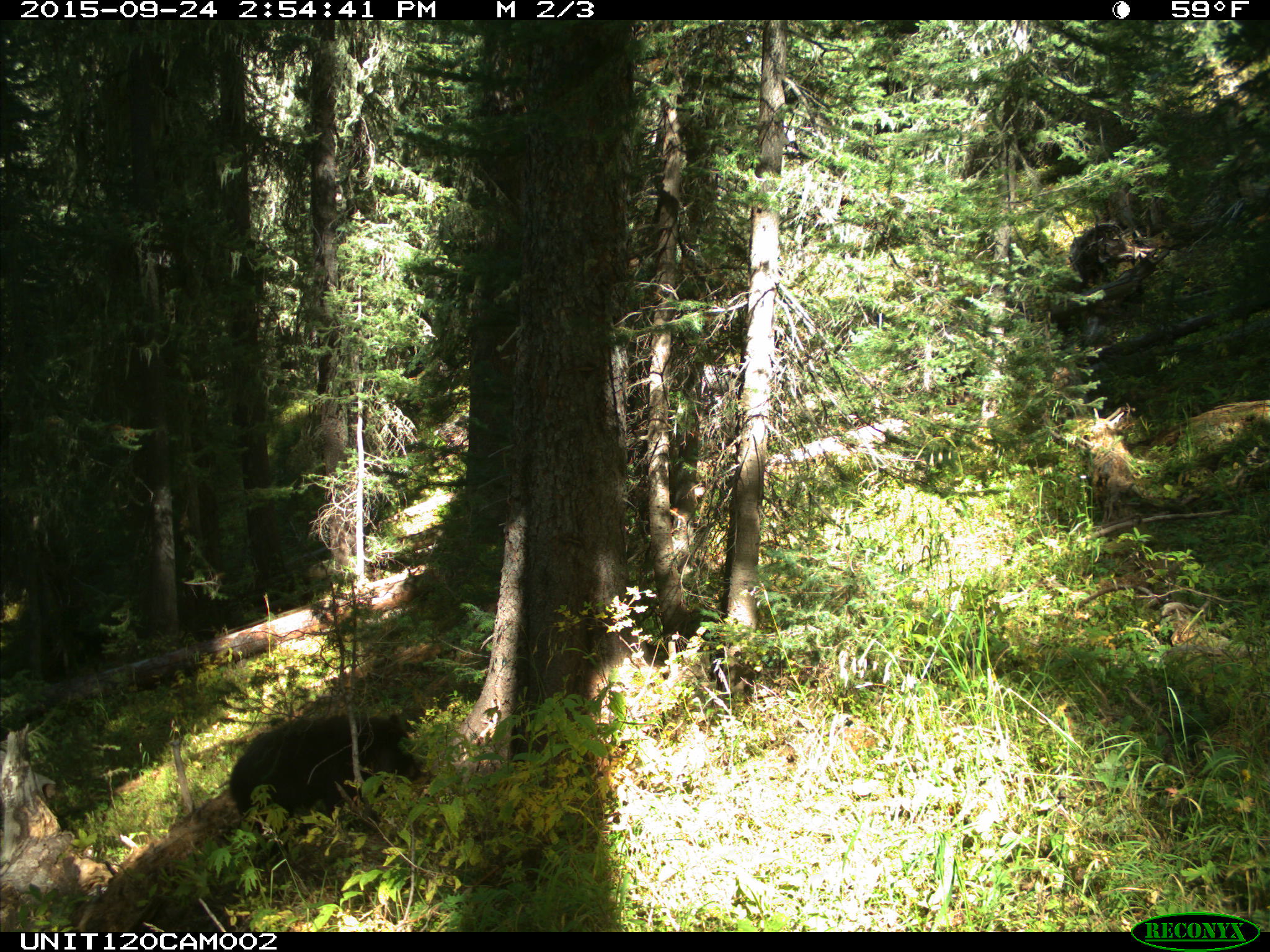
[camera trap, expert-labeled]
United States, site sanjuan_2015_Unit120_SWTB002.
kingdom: Animalia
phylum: Chordata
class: Mammalia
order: Carnivora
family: Ursidae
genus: Ursus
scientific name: Ursus americanus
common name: american black bear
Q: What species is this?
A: Ursus americanus (american black bear).